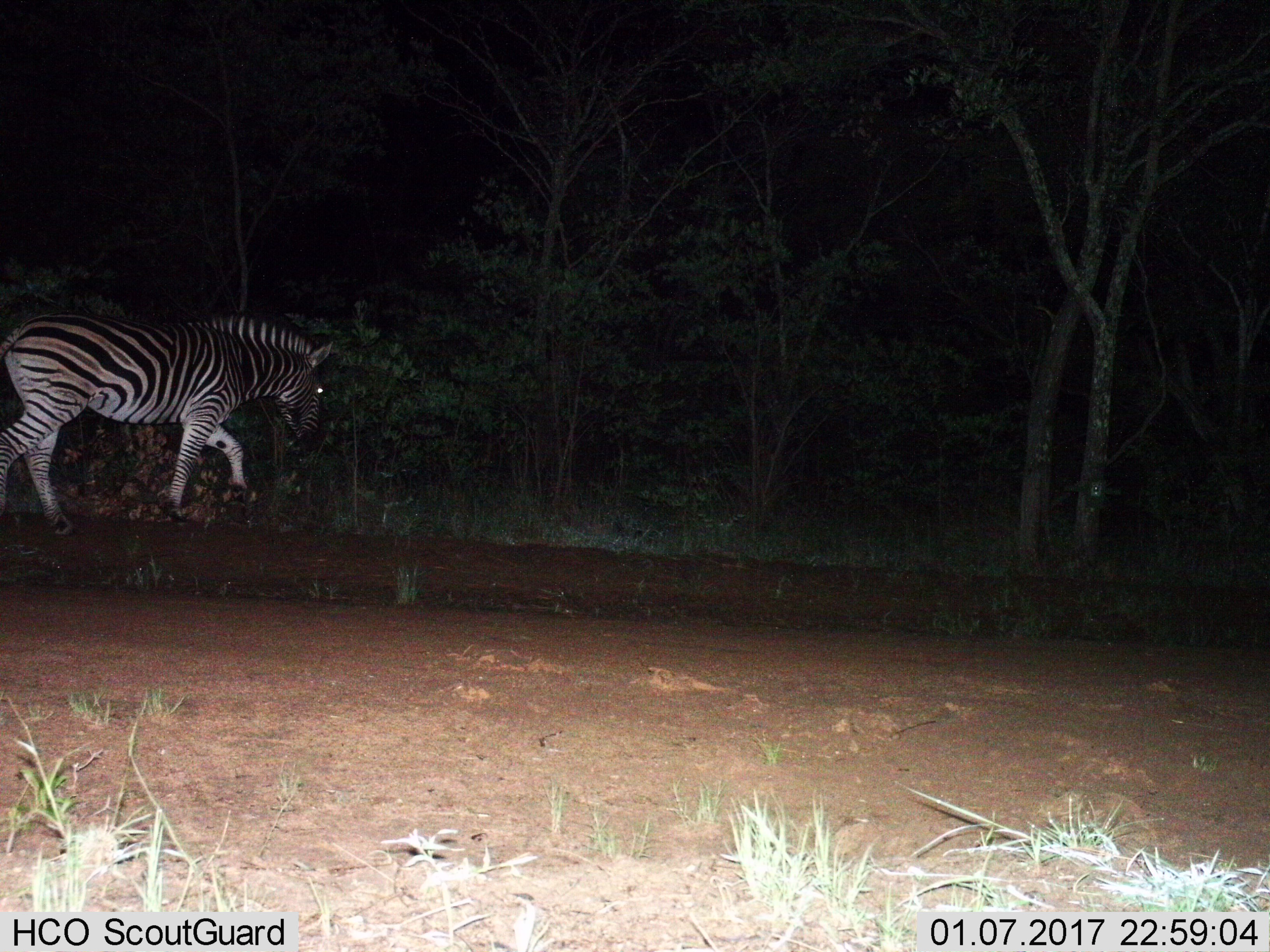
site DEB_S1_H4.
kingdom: Animalia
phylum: Chordata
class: Mammalia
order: Perissodactyla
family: Equidae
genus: Equus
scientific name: Equus quagga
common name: plains zebra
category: zebraplains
Zebraplains (plains zebra) (Equus quagga), count 1. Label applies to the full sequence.